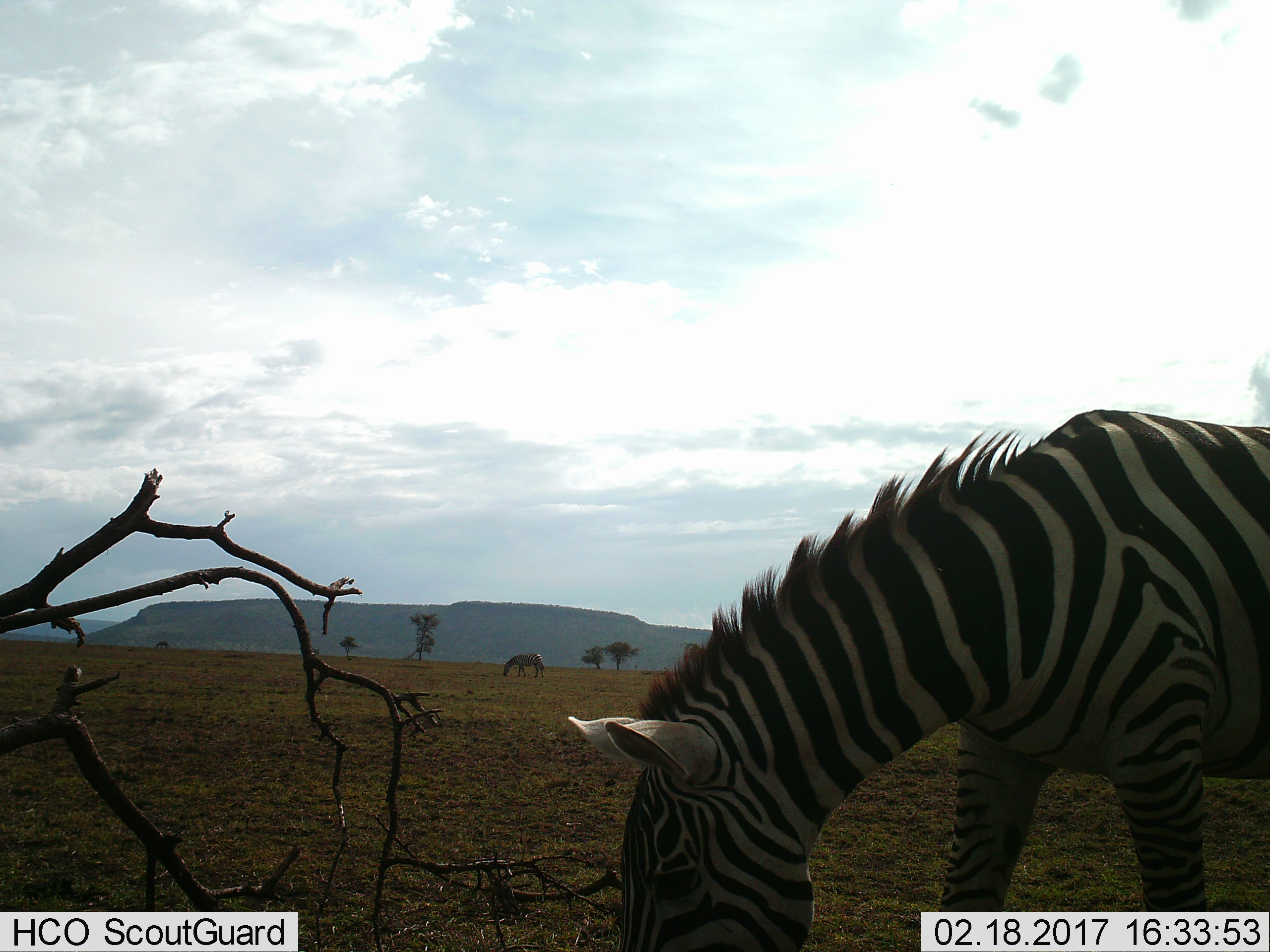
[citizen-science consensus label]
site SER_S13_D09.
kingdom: Animalia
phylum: Chordata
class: Mammalia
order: Perissodactyla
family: Equidae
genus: Equus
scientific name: Equus quagga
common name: plains zebra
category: zebraplains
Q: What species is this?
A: Zebraplains (plains zebra) (Equus quagga).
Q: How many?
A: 2.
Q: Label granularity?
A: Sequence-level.